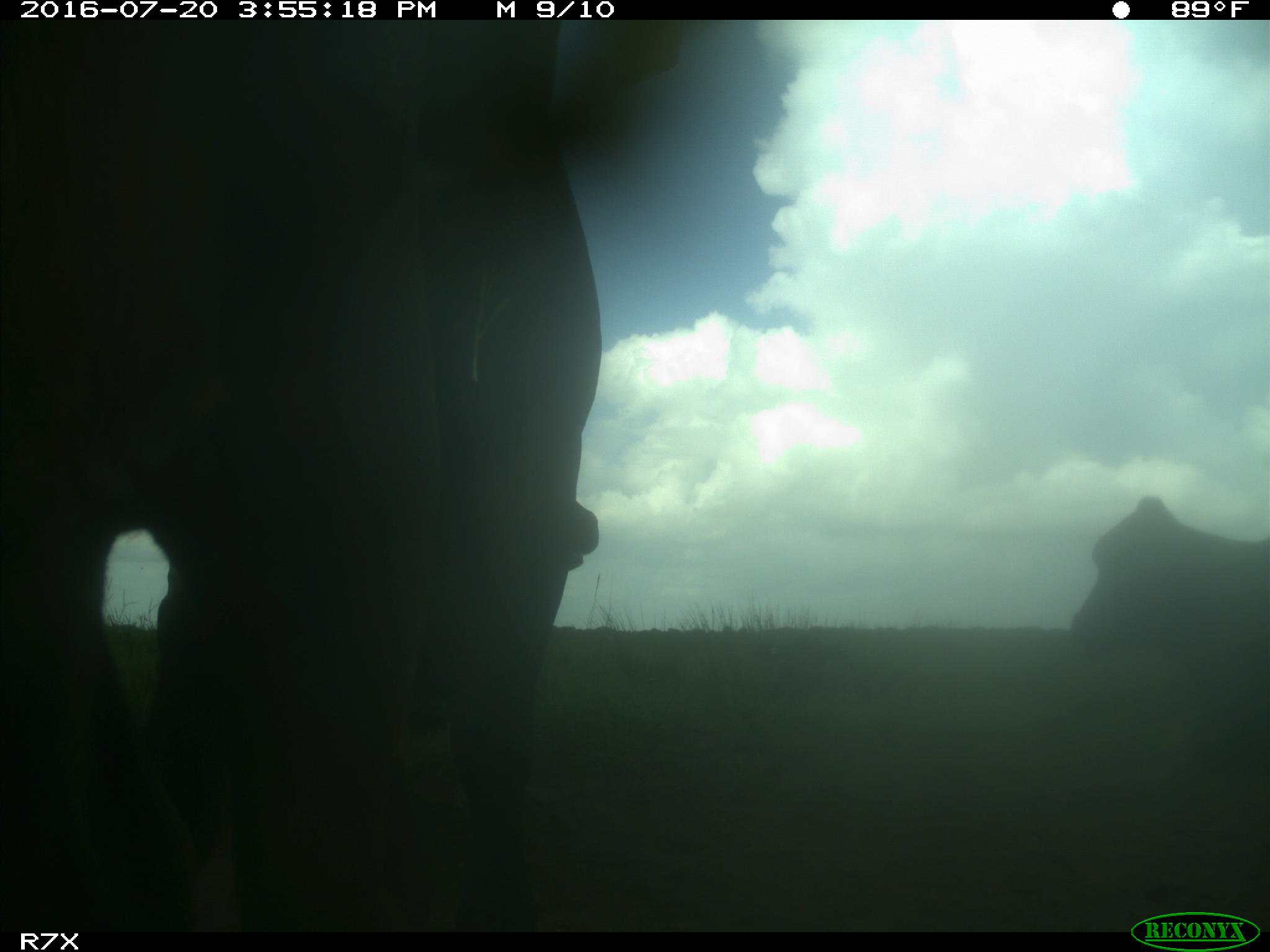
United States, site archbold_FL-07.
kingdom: Animalia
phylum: Chordata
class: Mammalia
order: Artiodactyla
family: Bovidae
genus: Bos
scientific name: Bos taurus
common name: domestic cow